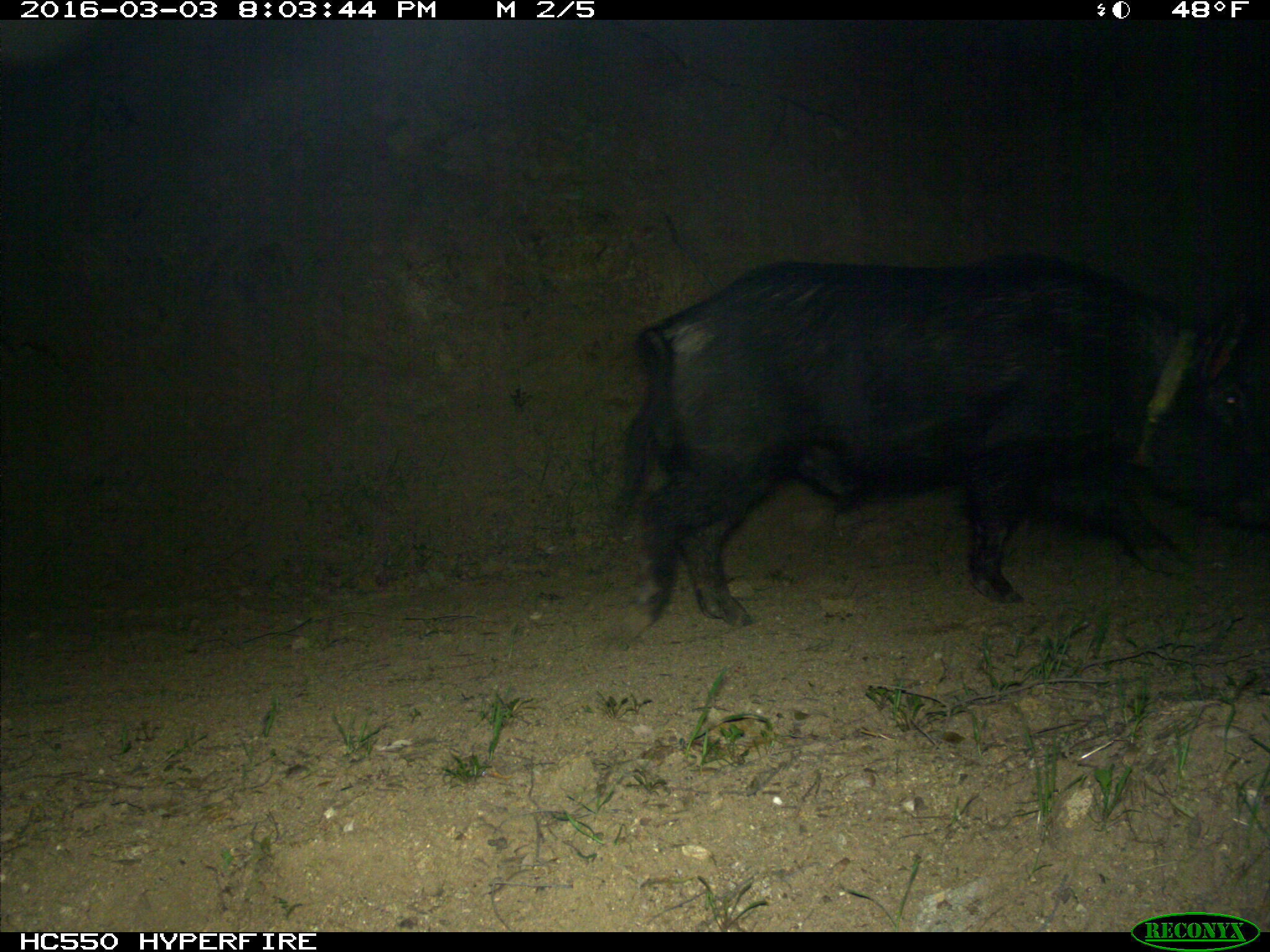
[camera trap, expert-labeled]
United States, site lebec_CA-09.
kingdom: Animalia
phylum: Chordata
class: Mammalia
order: Artiodactyla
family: Suidae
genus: Sus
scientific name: Sus scrofa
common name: wild boar